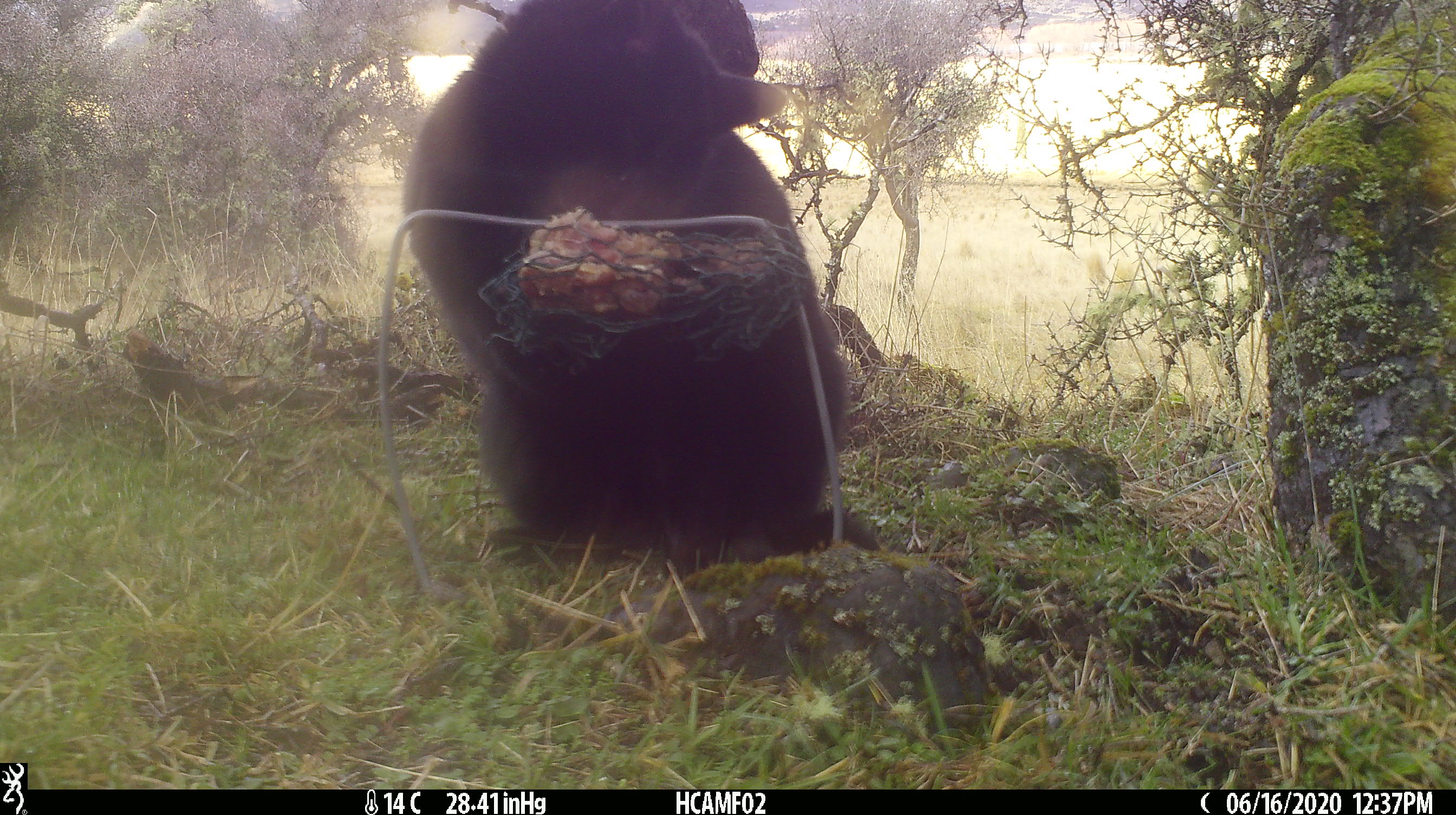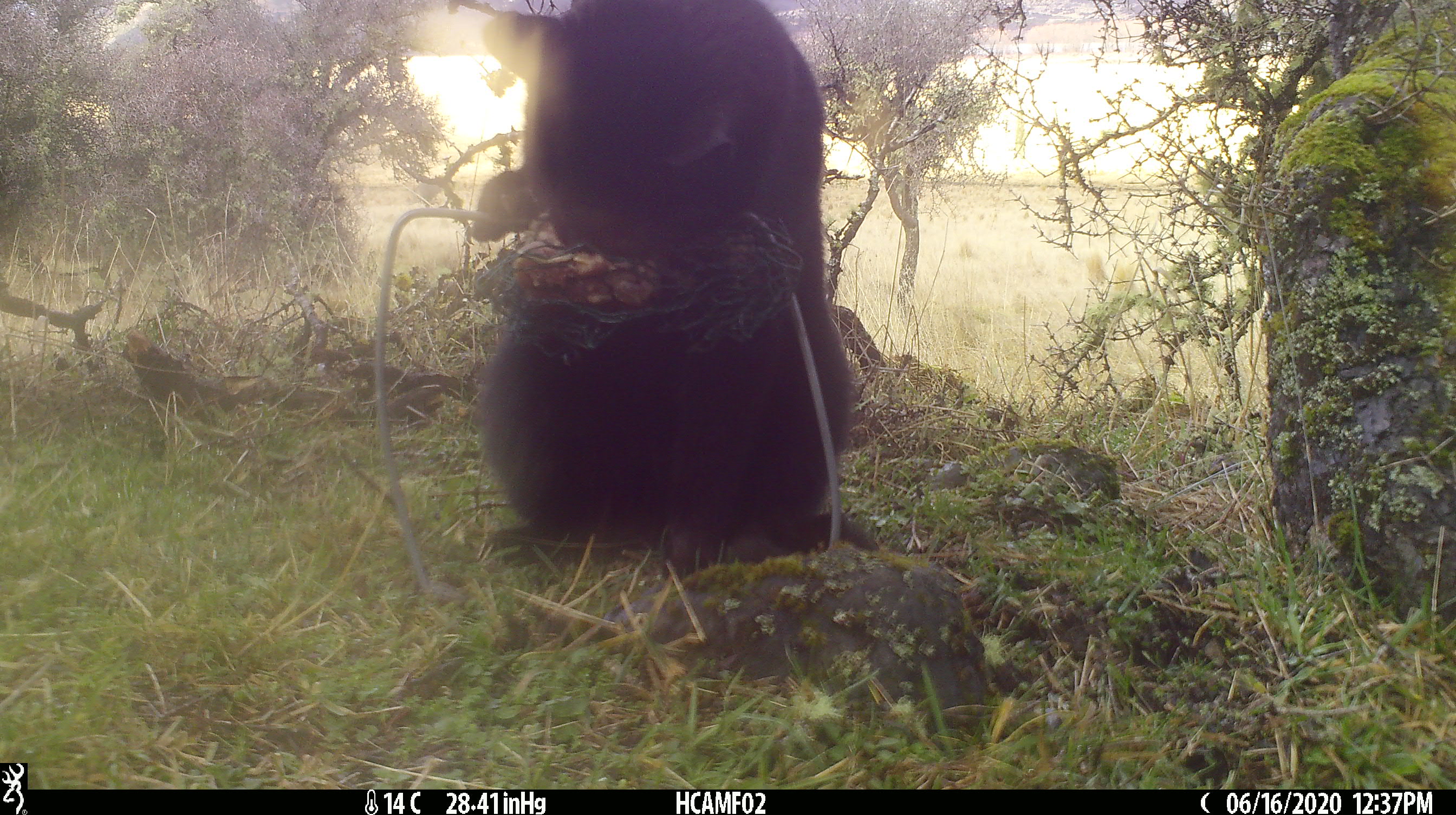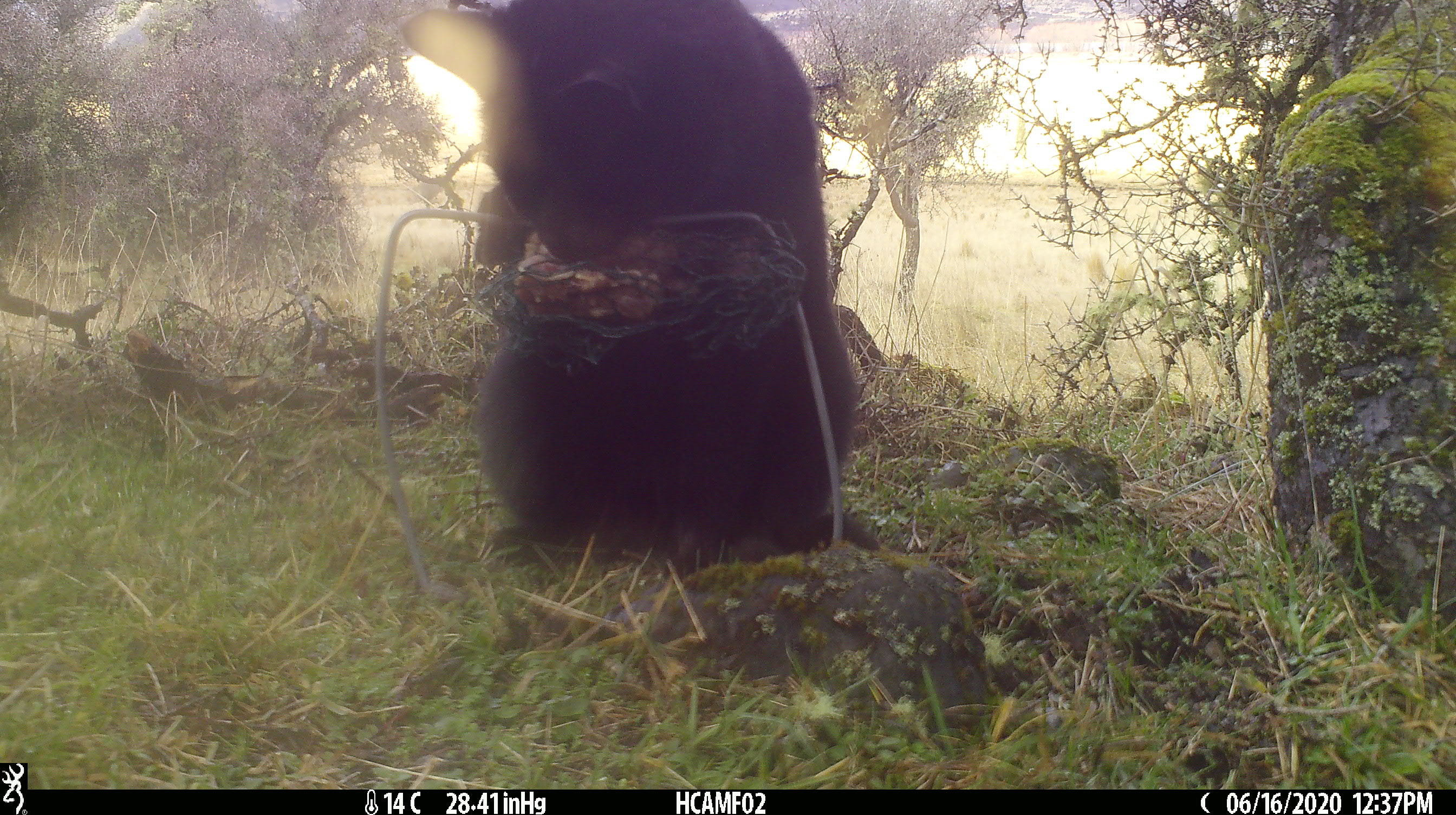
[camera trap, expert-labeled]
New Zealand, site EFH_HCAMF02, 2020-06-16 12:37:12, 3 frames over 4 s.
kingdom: Animalia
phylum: Chordata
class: Mammalia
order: Carnivora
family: Felidae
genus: Felis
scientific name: Felis catus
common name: domestic cat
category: cat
Cat (domestic cat) (Felis catus).